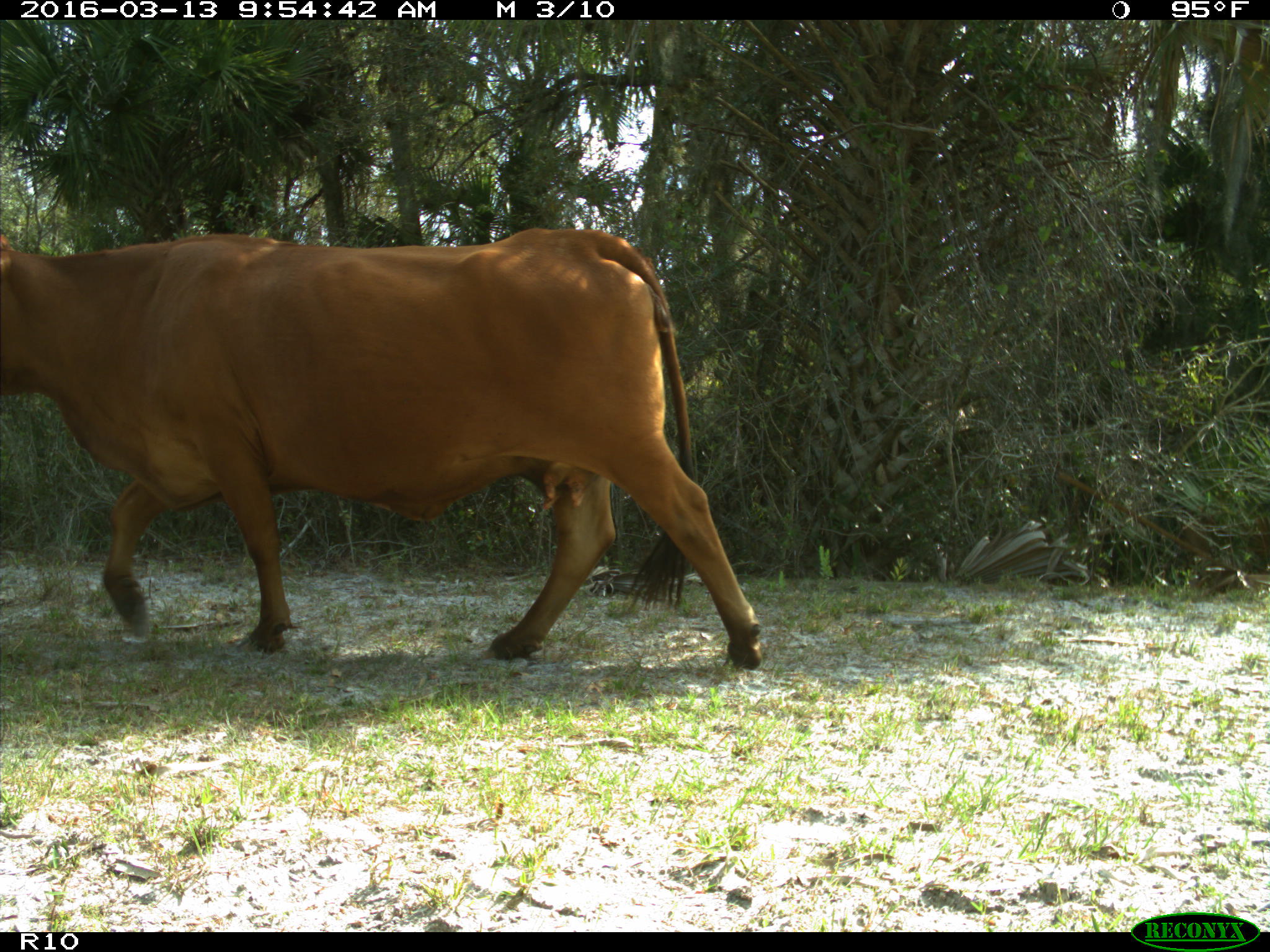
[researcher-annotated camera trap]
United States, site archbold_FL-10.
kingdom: Animalia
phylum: Chordata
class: Mammalia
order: Artiodactyla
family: Bovidae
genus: Bos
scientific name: Bos taurus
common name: domestic cow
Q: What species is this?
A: Bos taurus (domestic cow).